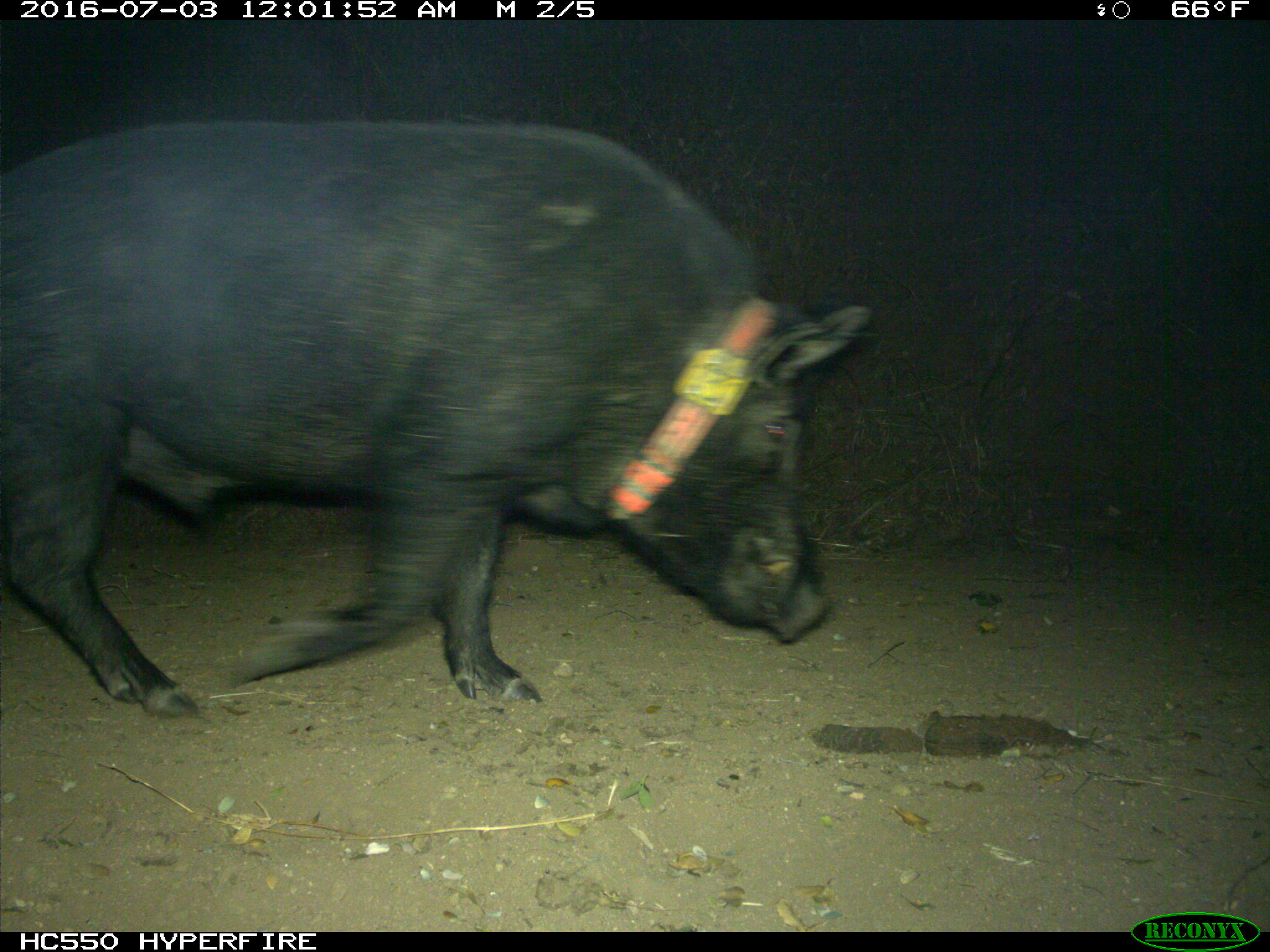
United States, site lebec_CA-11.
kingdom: Animalia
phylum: Chordata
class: Mammalia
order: Artiodactyla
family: Suidae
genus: Sus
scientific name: Sus scrofa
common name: wild boar